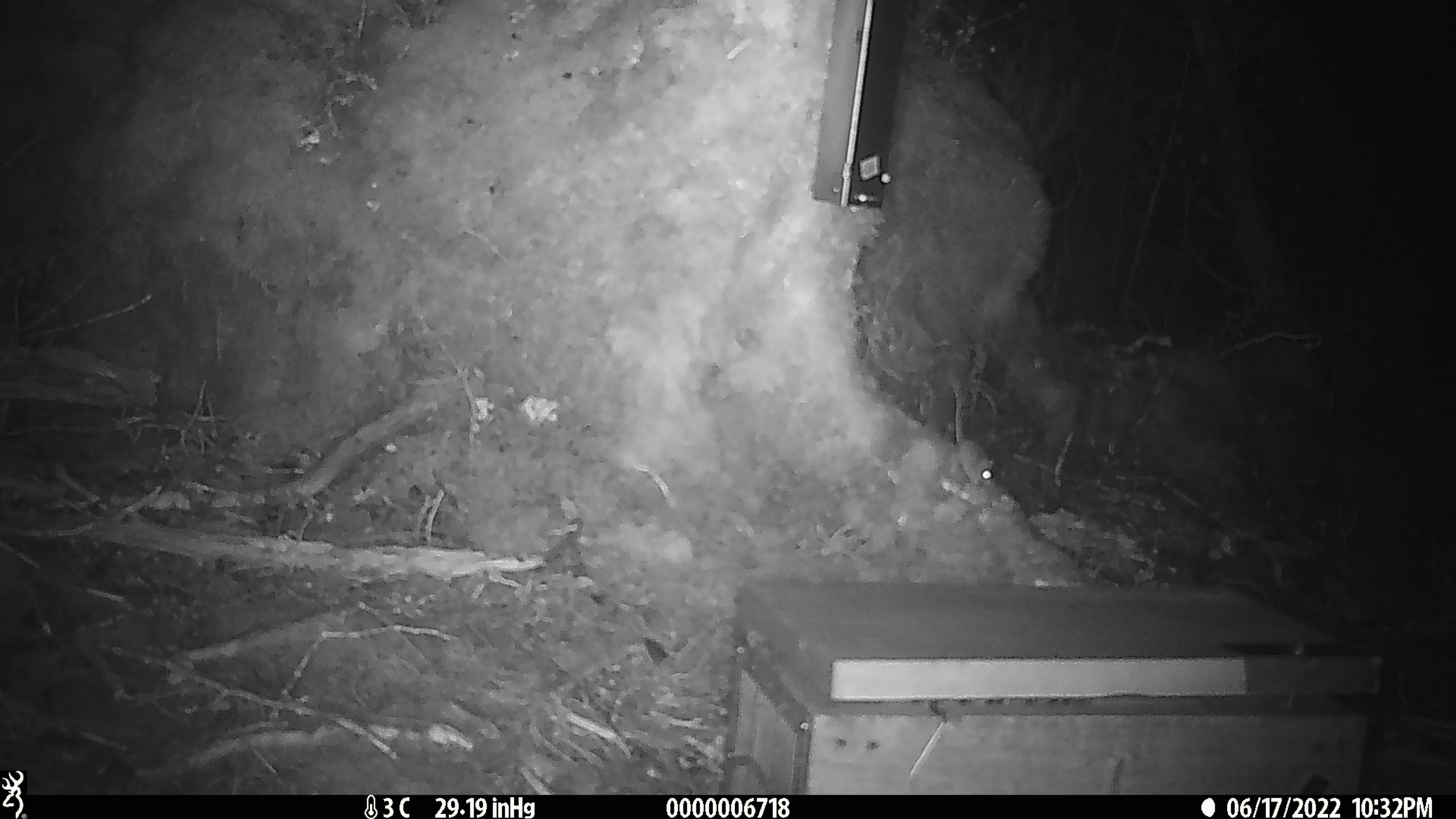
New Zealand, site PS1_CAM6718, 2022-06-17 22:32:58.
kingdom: Animalia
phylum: Chordata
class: Mammalia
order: Rodentia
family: Muridae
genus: Mus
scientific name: Mus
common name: mouse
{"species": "mouse (Mus)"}